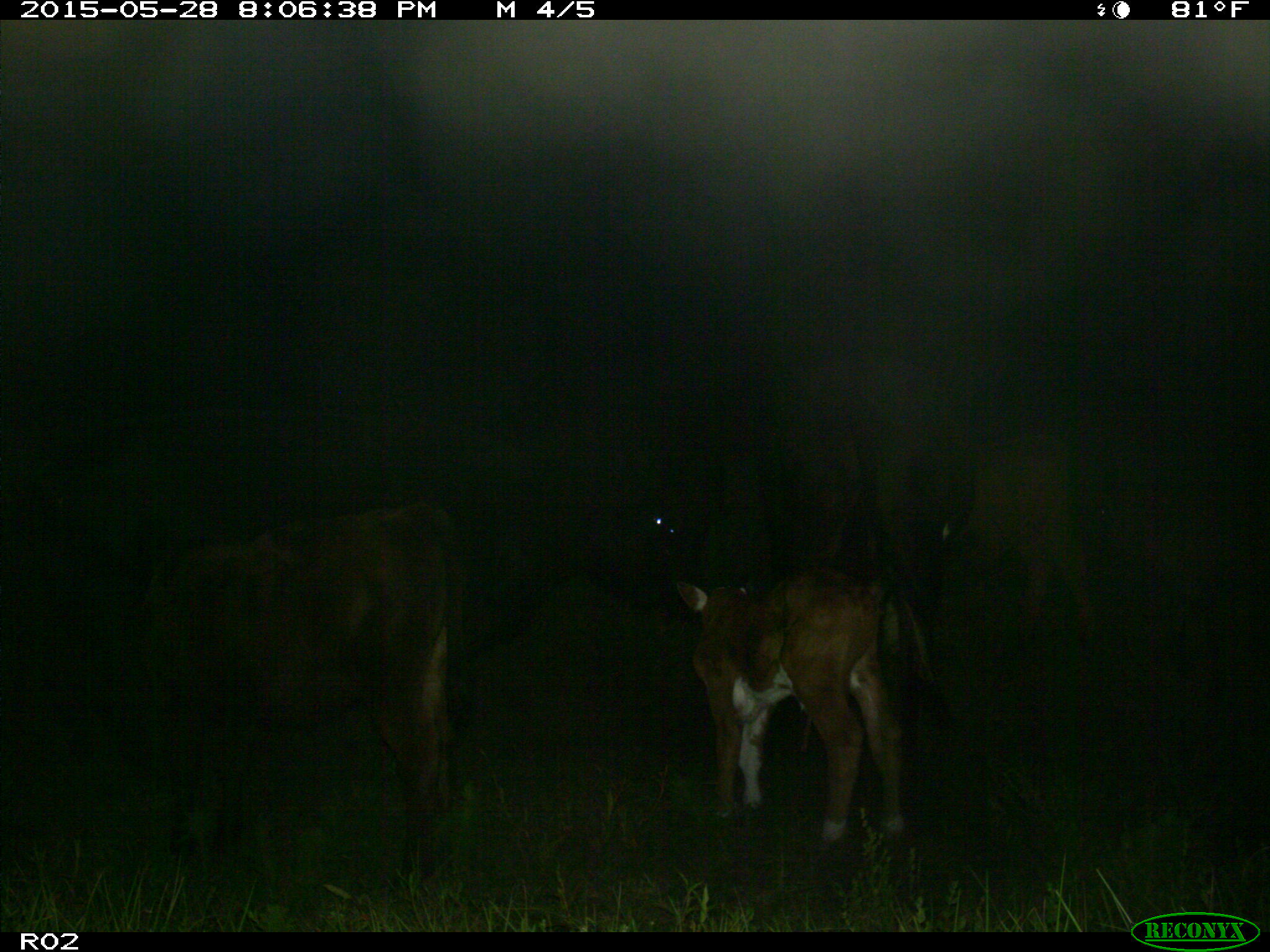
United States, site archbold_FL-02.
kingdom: Animalia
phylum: Chordata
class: Mammalia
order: Artiodactyla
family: Bovidae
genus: Bos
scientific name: Bos taurus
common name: domestic cow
Bos taurus (domestic cow).